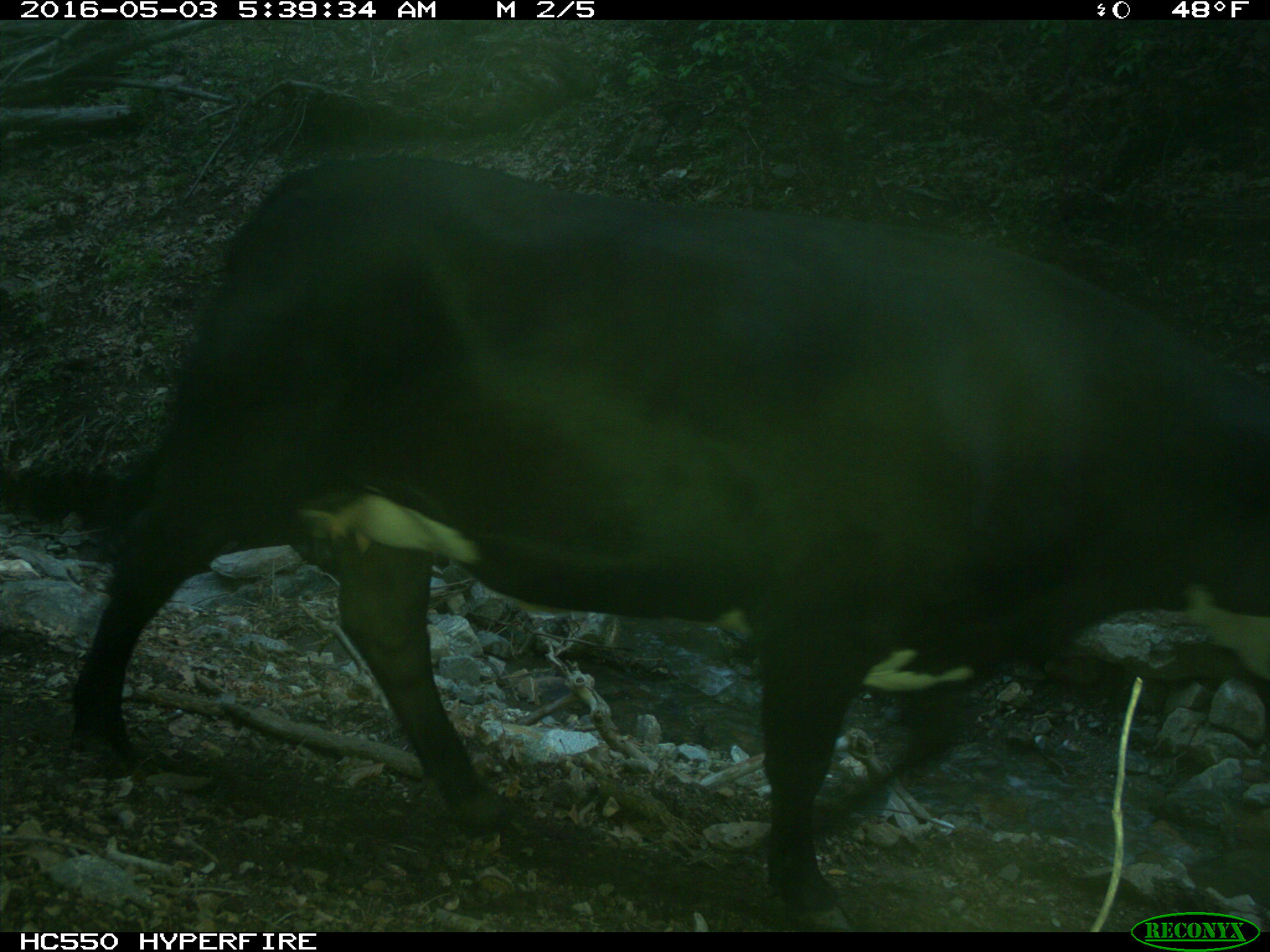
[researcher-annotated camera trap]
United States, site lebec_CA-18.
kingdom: Animalia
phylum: Chordata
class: Mammalia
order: Artiodactyla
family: Bovidae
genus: Bos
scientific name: Bos taurus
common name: domestic cow